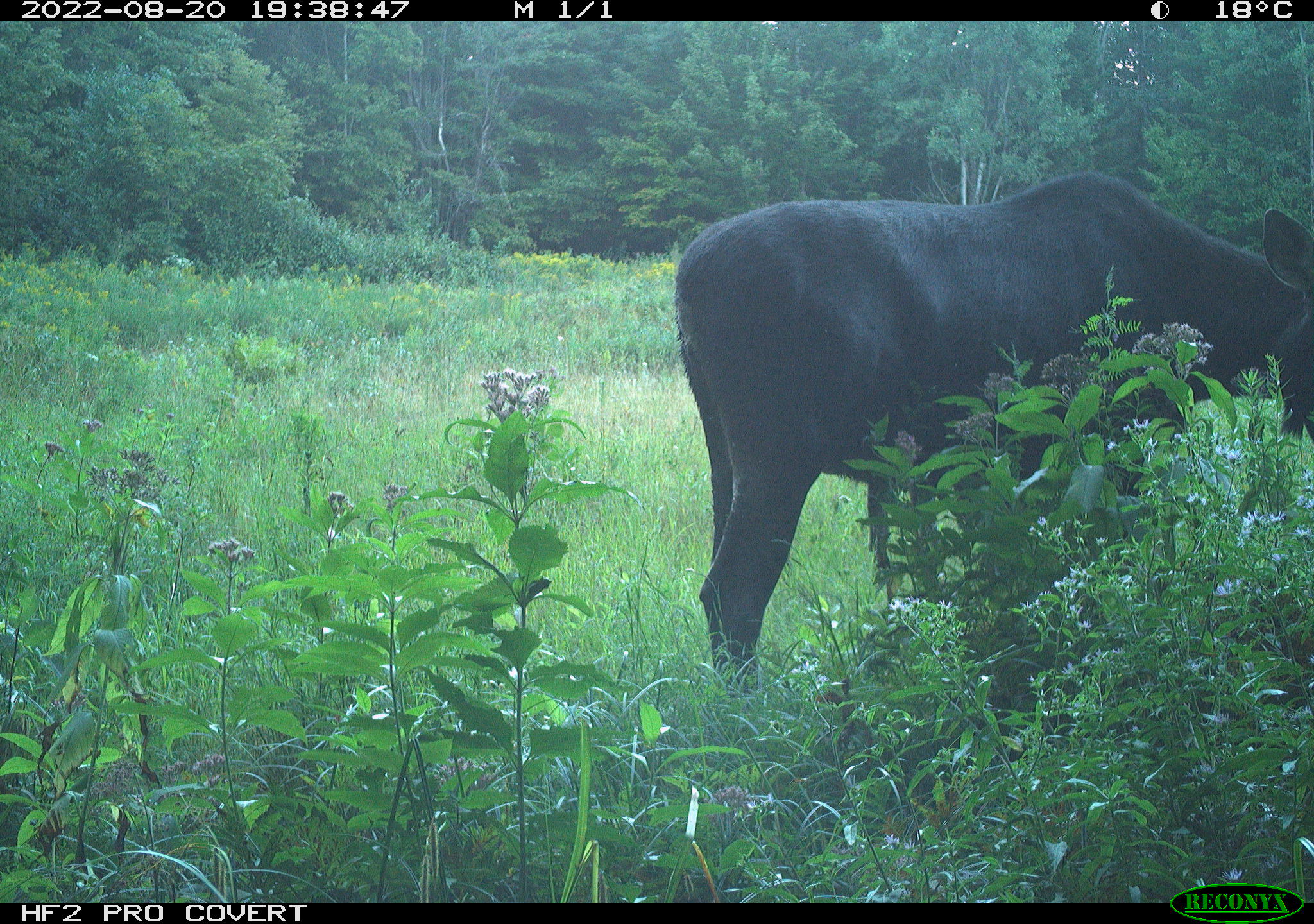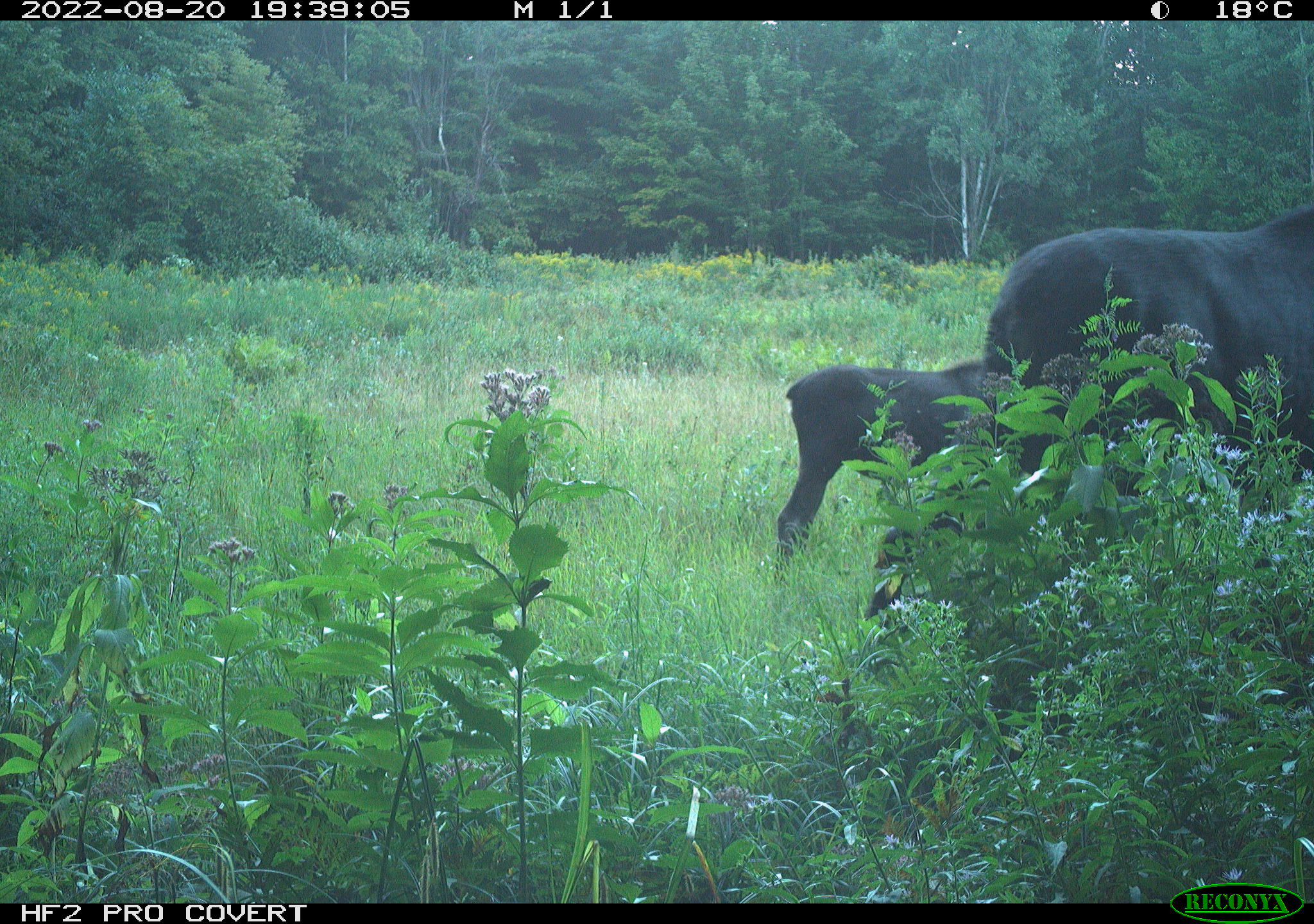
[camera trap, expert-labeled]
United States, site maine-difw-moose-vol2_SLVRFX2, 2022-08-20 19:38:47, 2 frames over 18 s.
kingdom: Animalia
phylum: Chordata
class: Mammalia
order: Artiodactyla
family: Cervidae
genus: Alces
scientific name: Alces alces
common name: moose